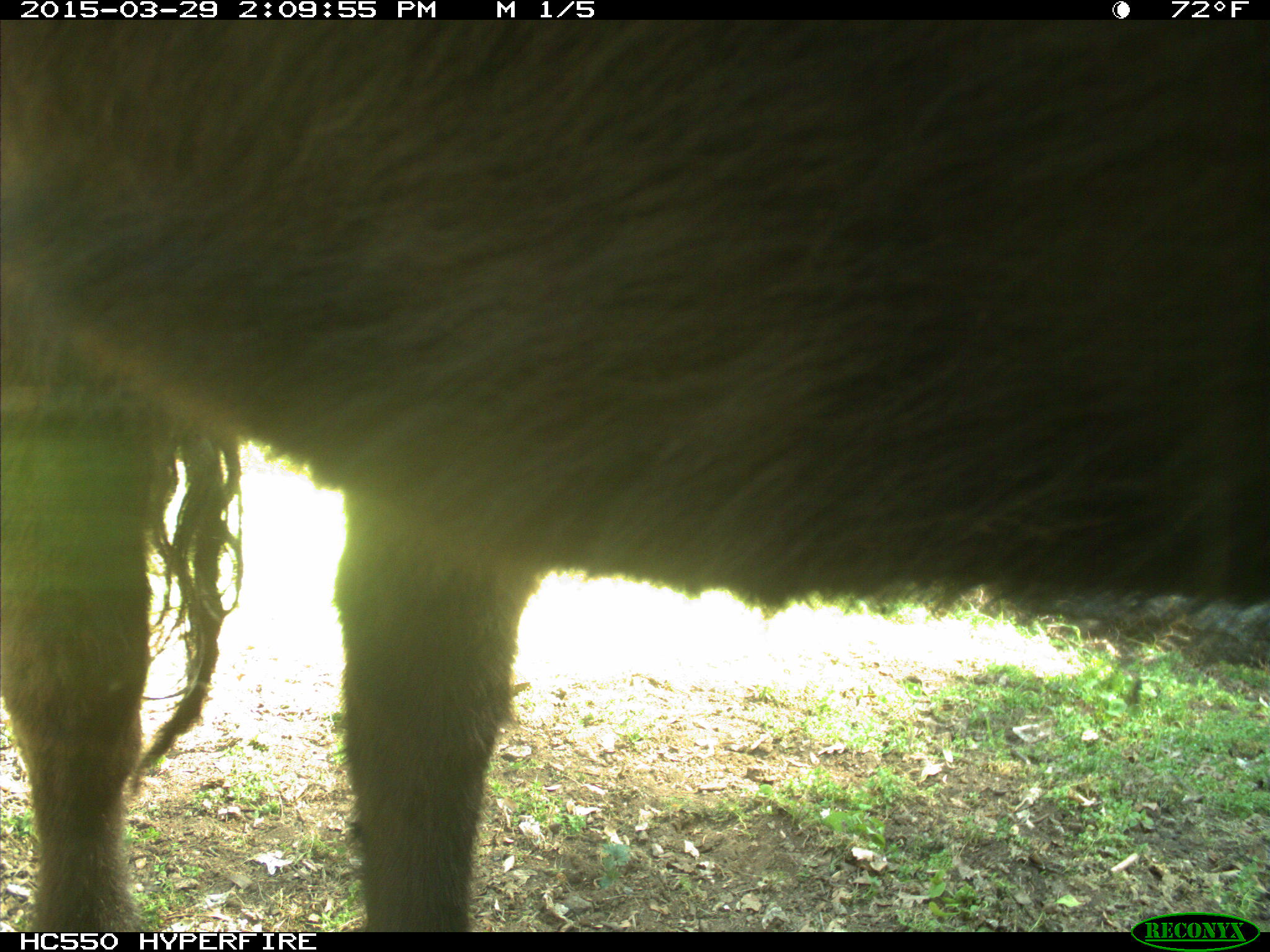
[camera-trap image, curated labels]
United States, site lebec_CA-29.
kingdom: Animalia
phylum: Chordata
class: Mammalia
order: Artiodactyla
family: Bovidae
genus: Bos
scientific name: Bos taurus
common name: domestic cow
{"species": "Bos taurus (domestic cow)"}